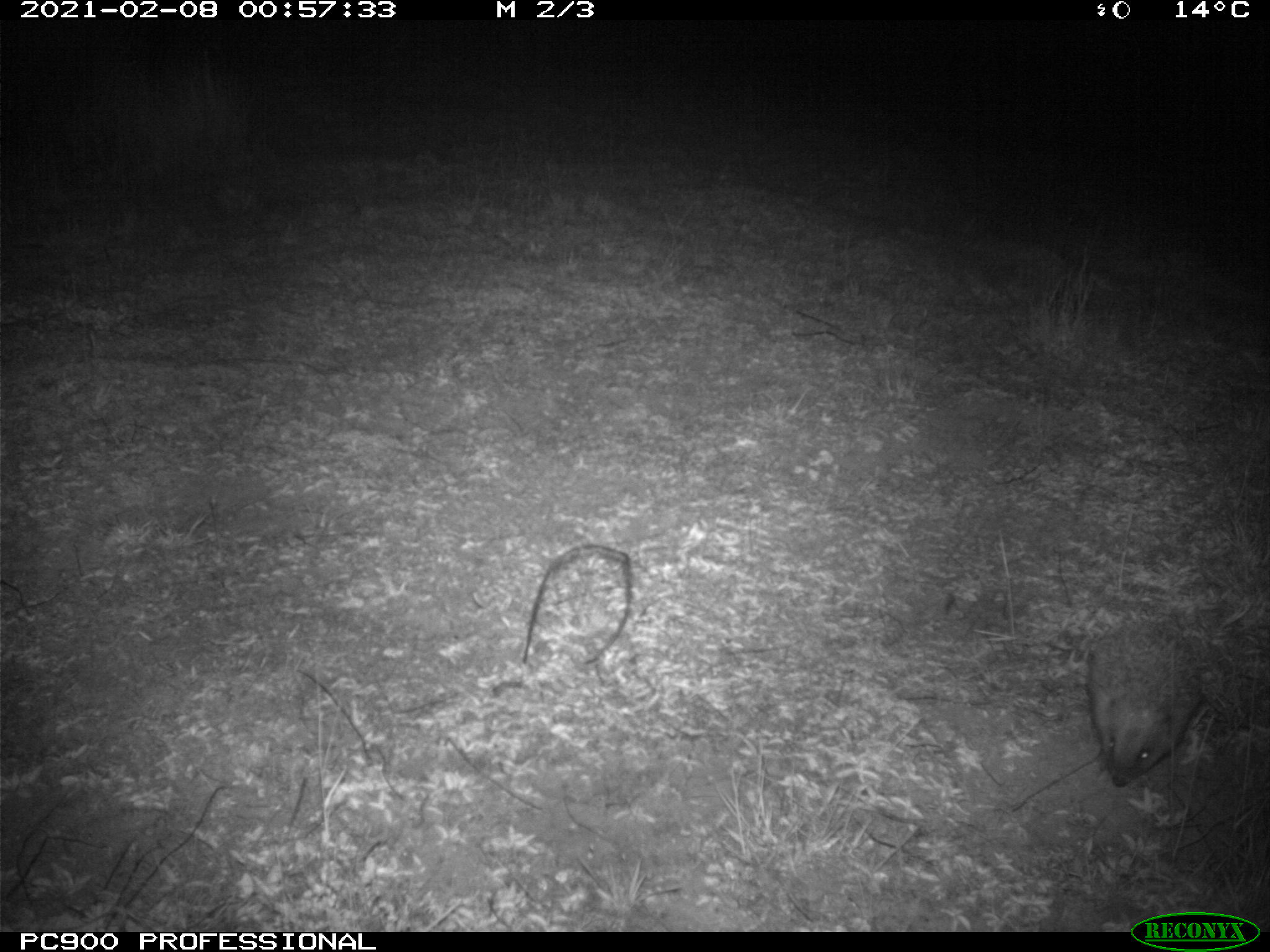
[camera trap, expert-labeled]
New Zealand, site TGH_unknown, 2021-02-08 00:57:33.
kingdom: Animalia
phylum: Chordata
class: Mammalia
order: Eulipotyphla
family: Erinaceidae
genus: Erinaceus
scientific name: Erinaceus europaeus europaeus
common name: european hedgehog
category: hedgehog